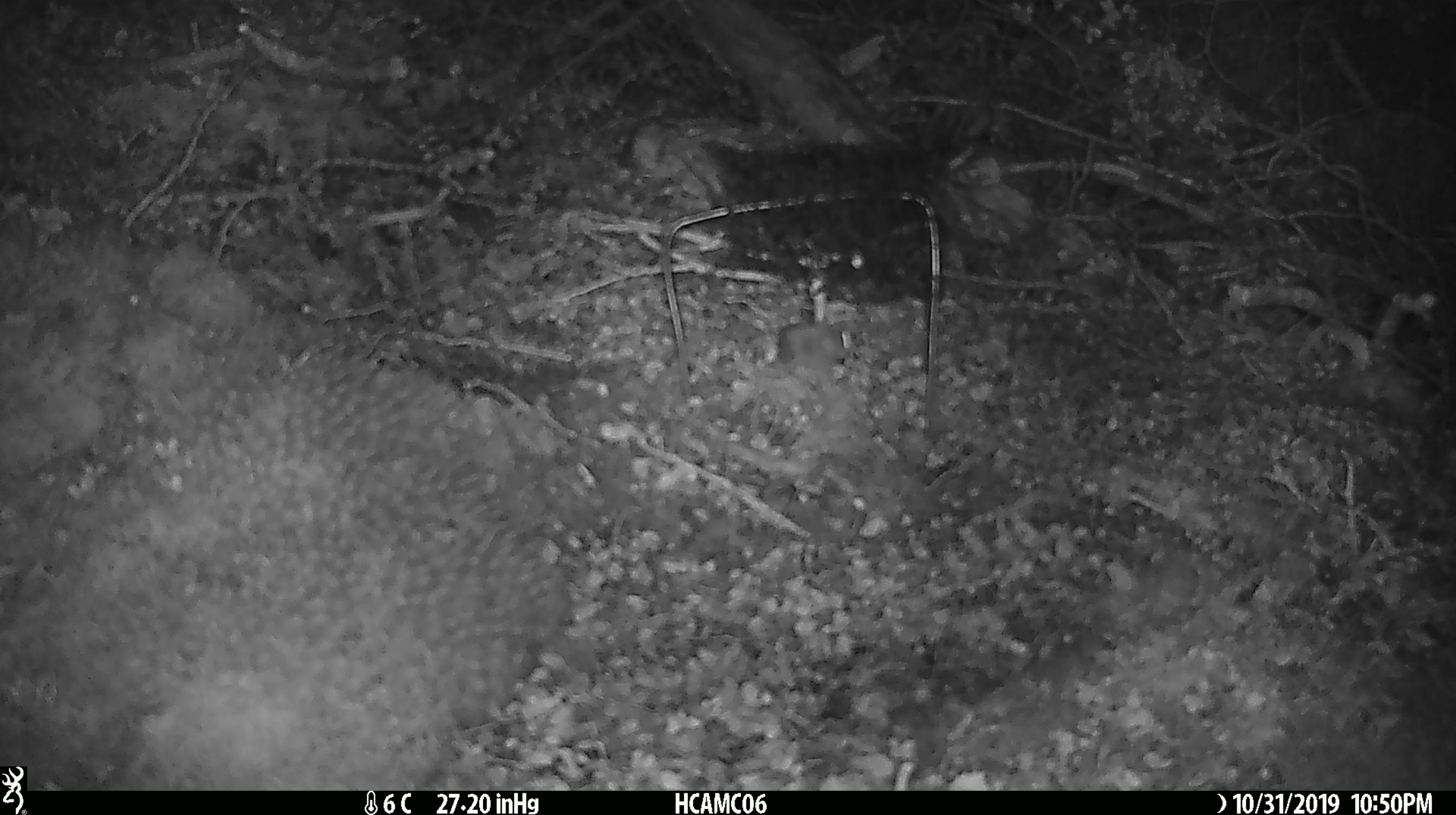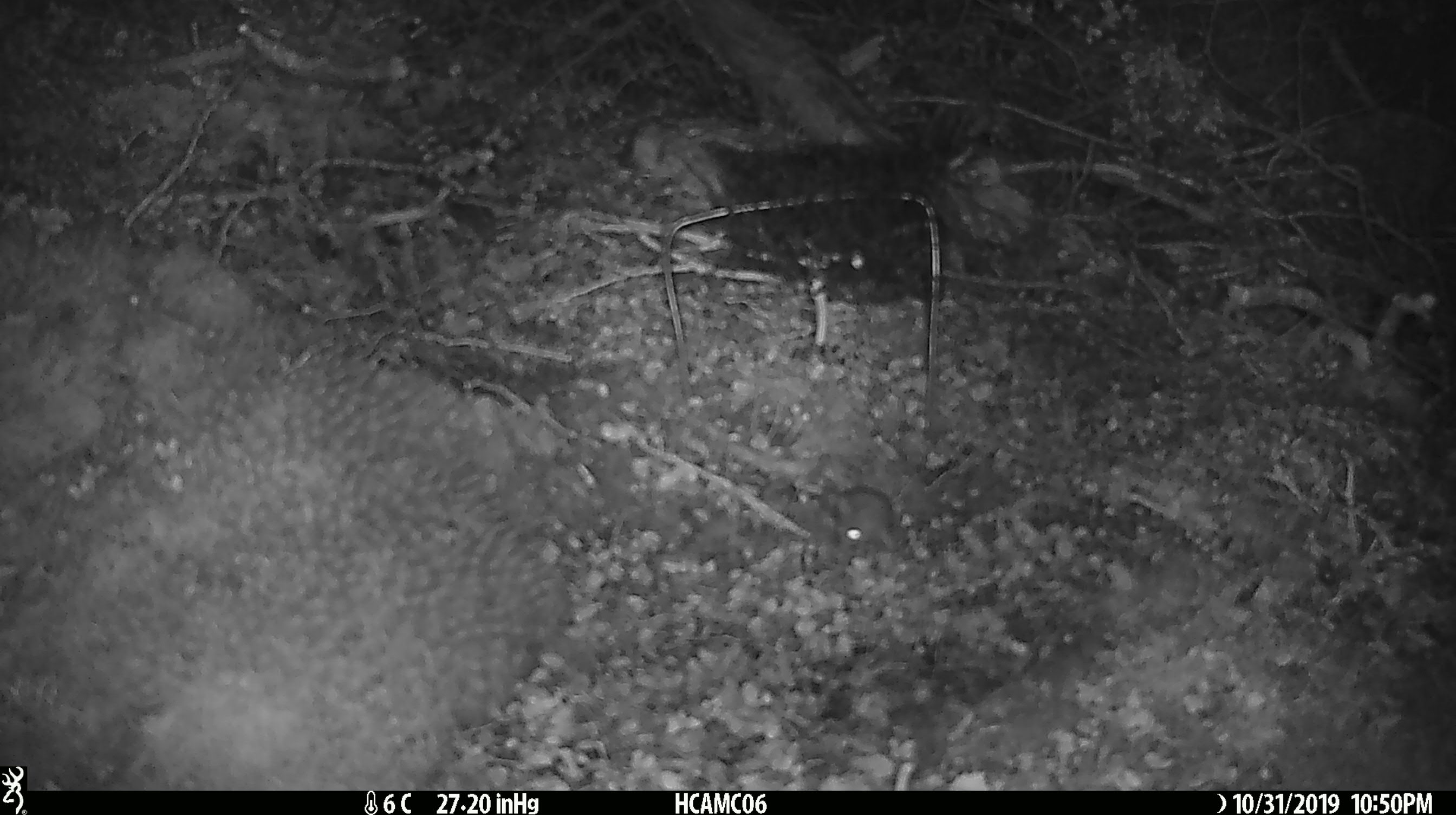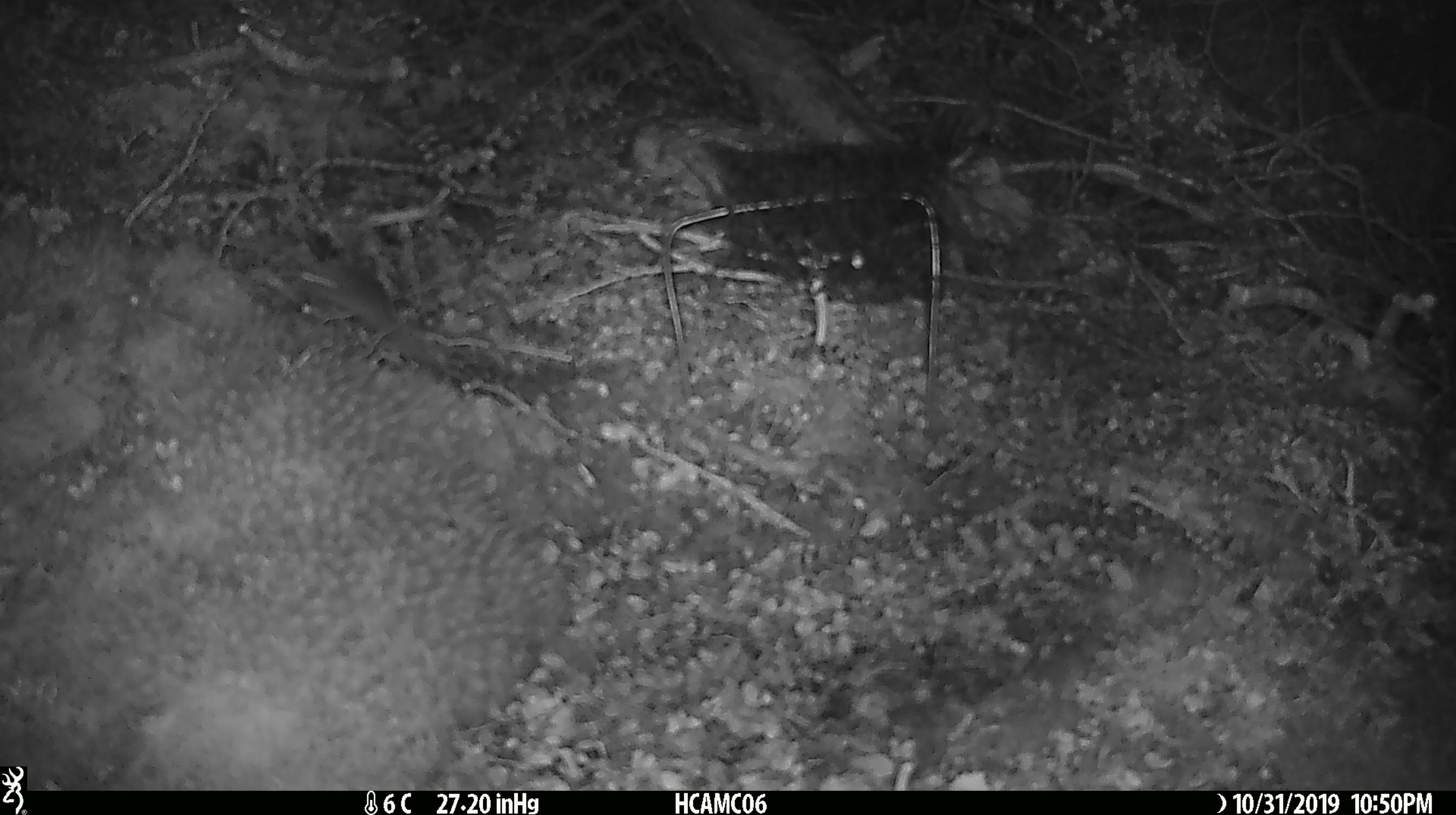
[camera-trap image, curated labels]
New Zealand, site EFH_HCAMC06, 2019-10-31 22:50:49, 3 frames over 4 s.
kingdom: Animalia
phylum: Chordata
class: Mammalia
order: Rodentia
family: Muridae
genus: Mus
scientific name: Mus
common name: mouse